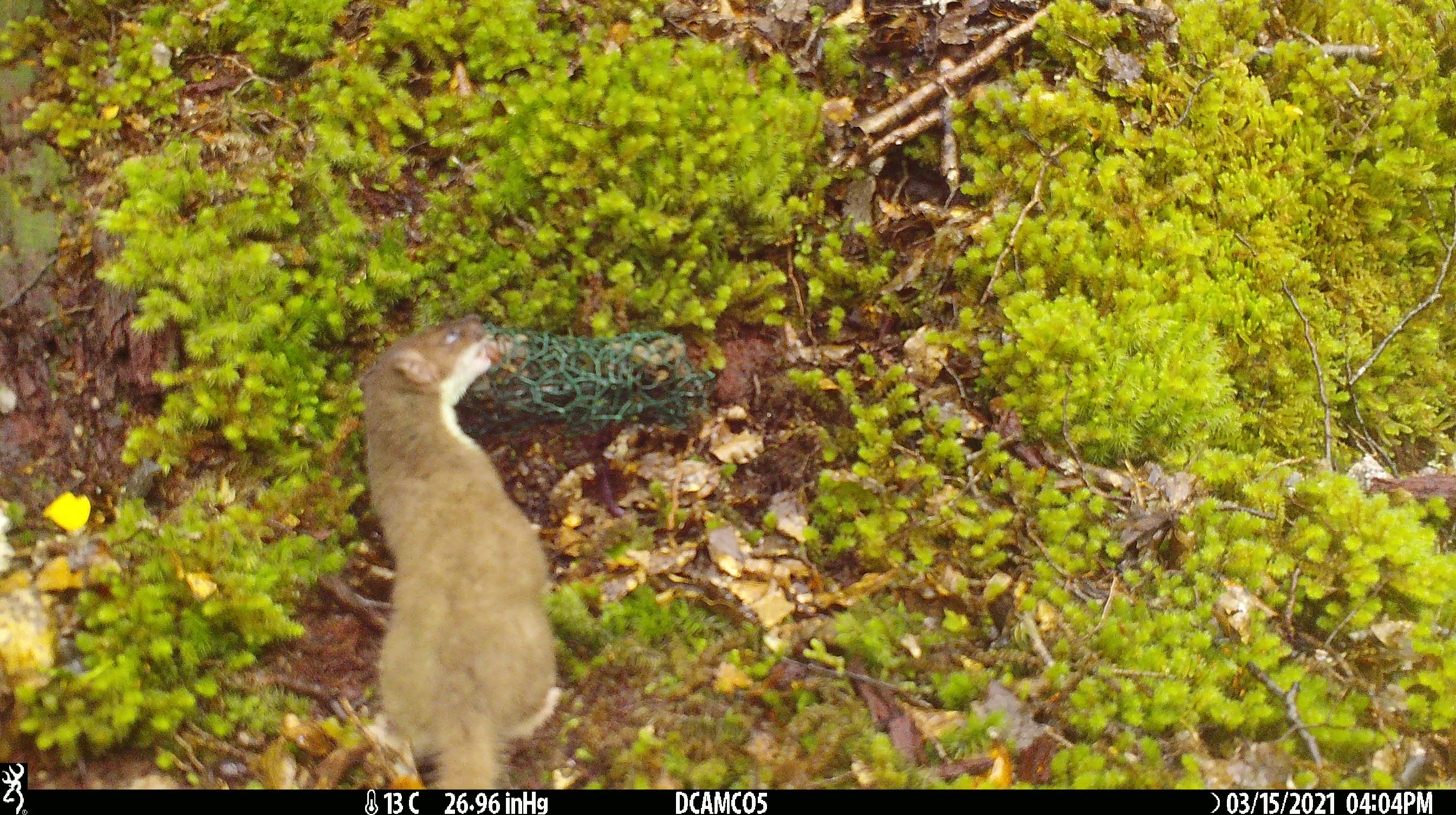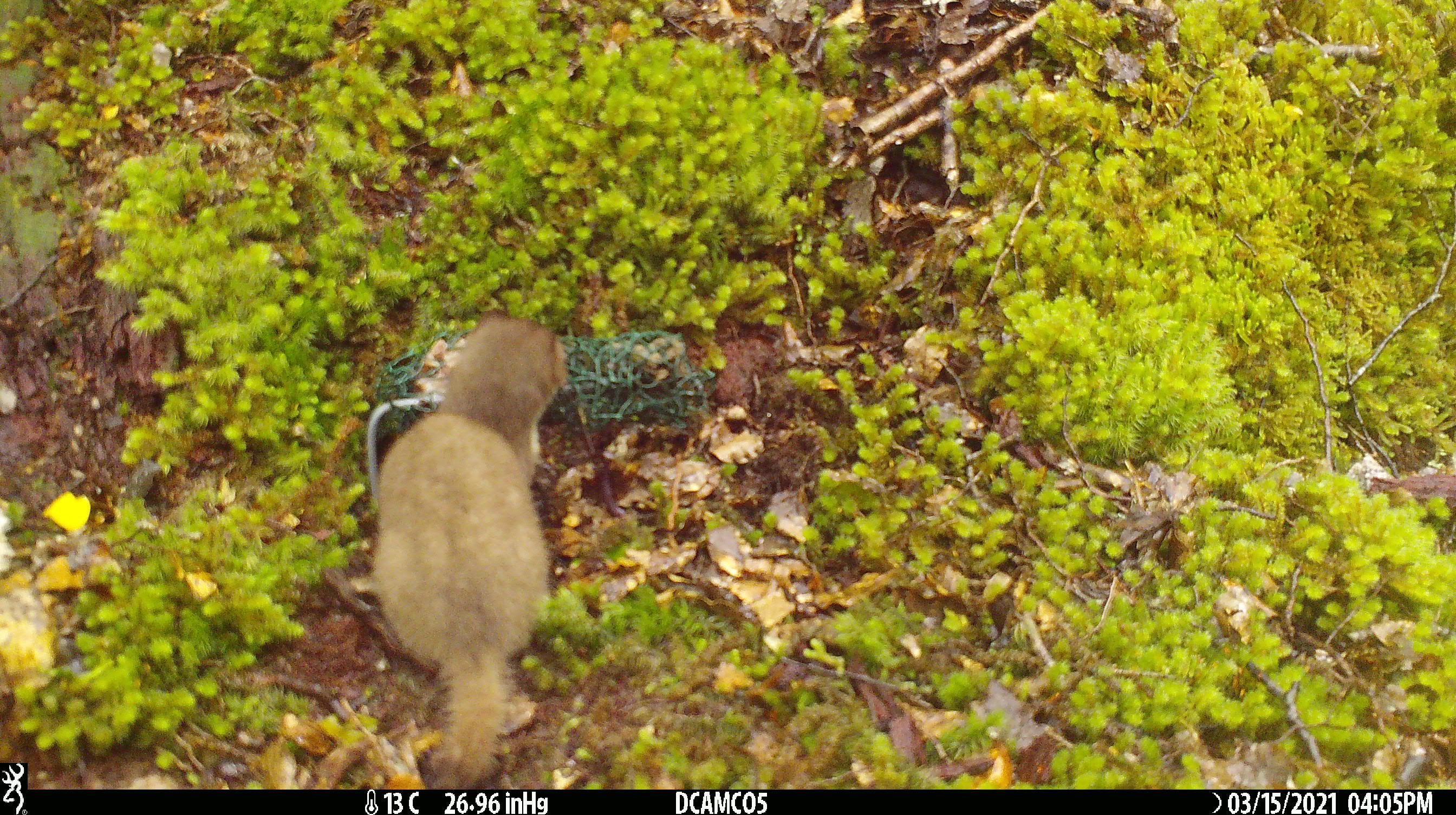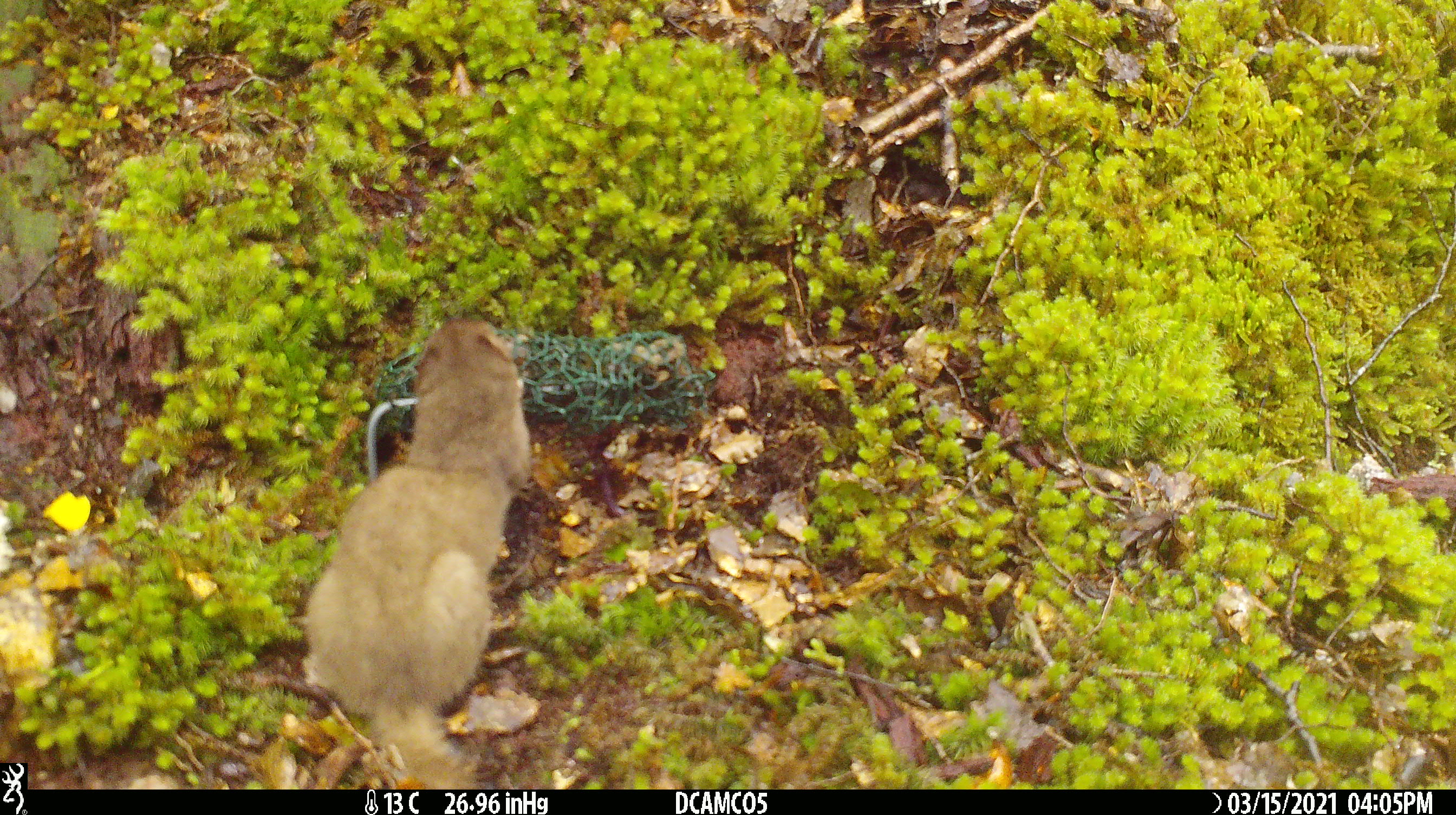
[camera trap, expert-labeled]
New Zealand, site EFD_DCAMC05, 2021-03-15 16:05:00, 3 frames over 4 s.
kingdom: Animalia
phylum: Chordata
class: Mammalia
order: Carnivora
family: Mustelidae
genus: Mustela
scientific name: Mustela erminea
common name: stoat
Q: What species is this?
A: Stoat (Mustela erminea).